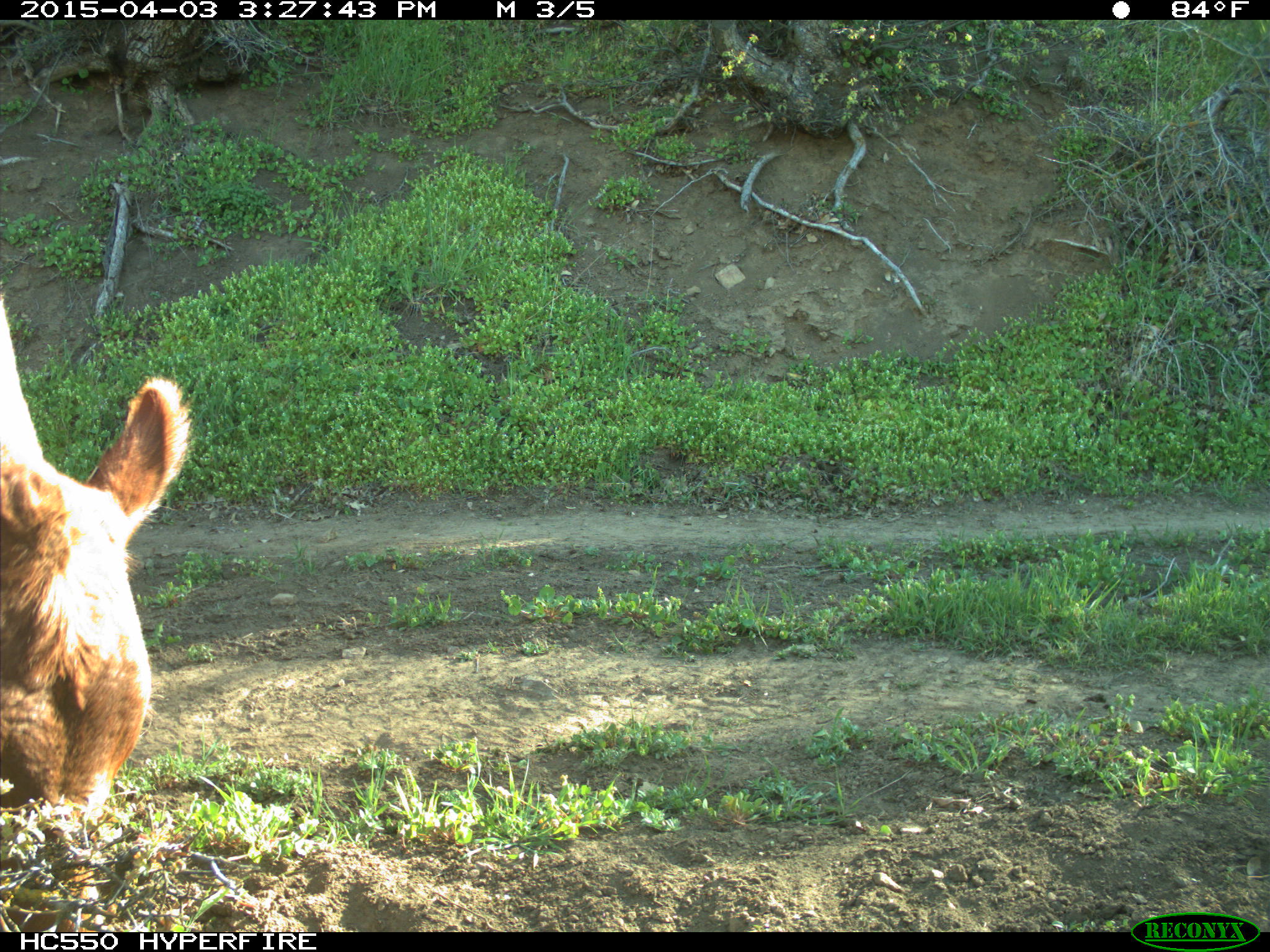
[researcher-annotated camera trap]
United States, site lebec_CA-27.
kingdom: Animalia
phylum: Chordata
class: Mammalia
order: Artiodactyla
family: Bovidae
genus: Bos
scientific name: Bos taurus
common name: domestic cow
Bos taurus (domestic cow).